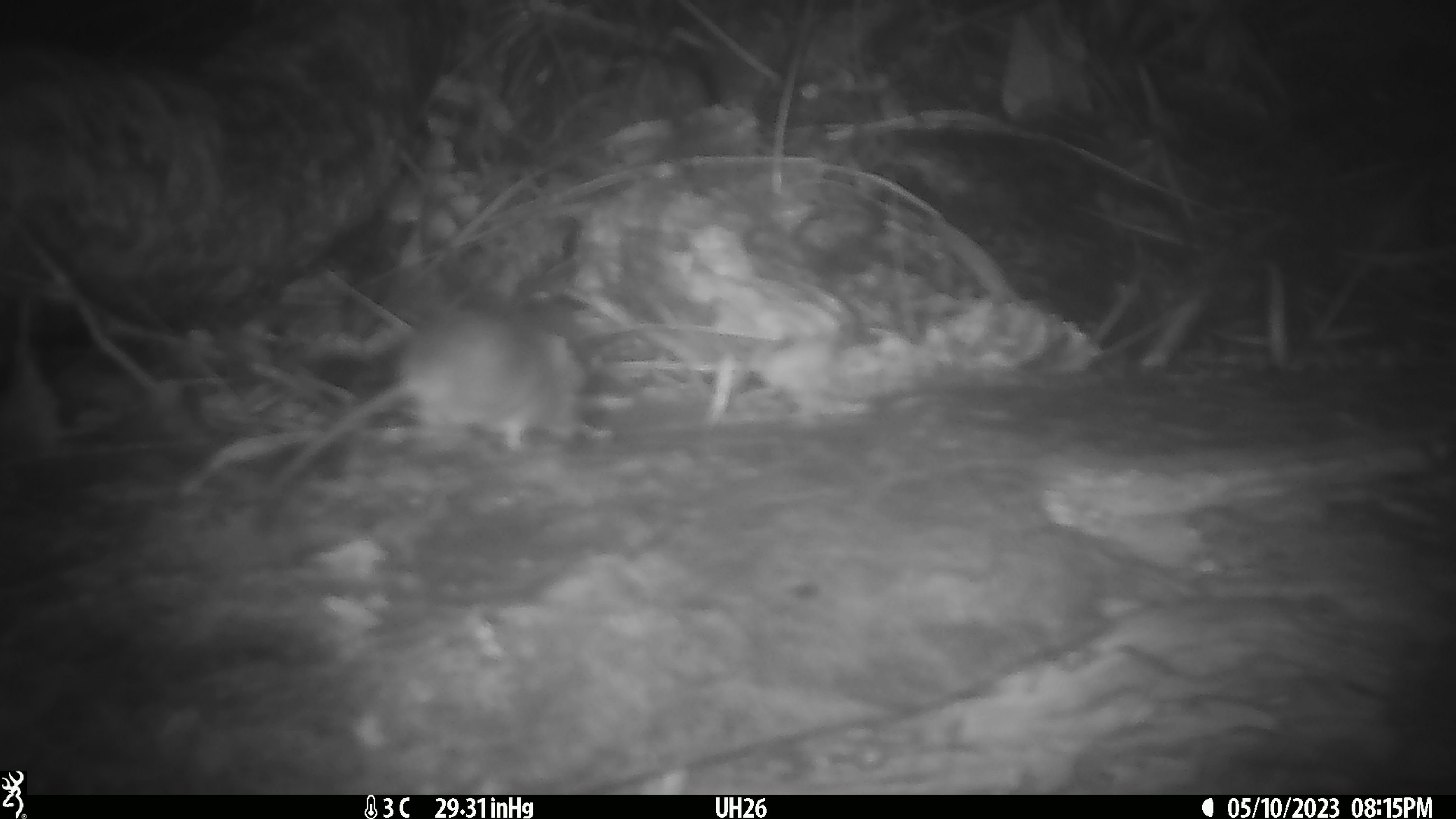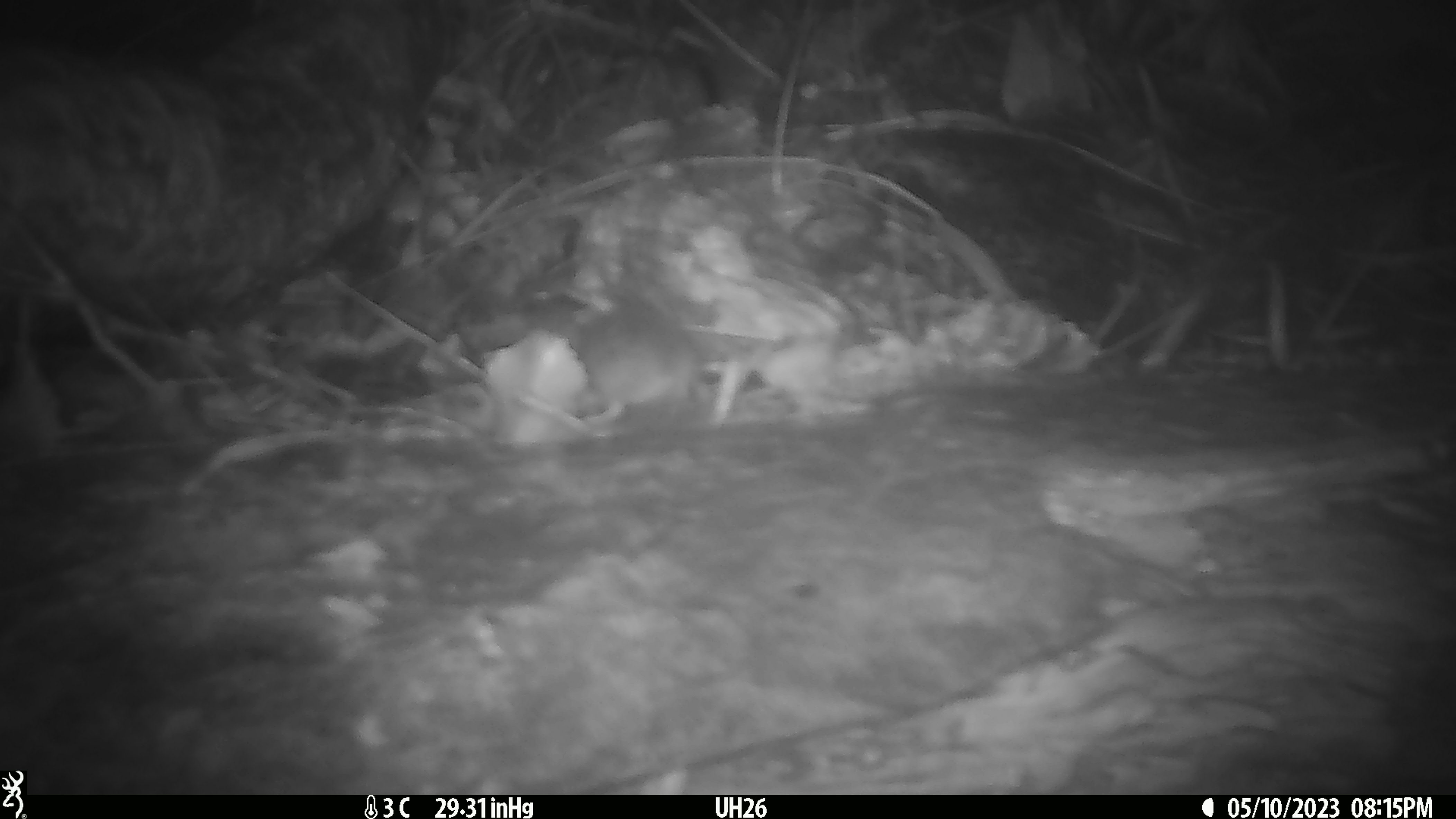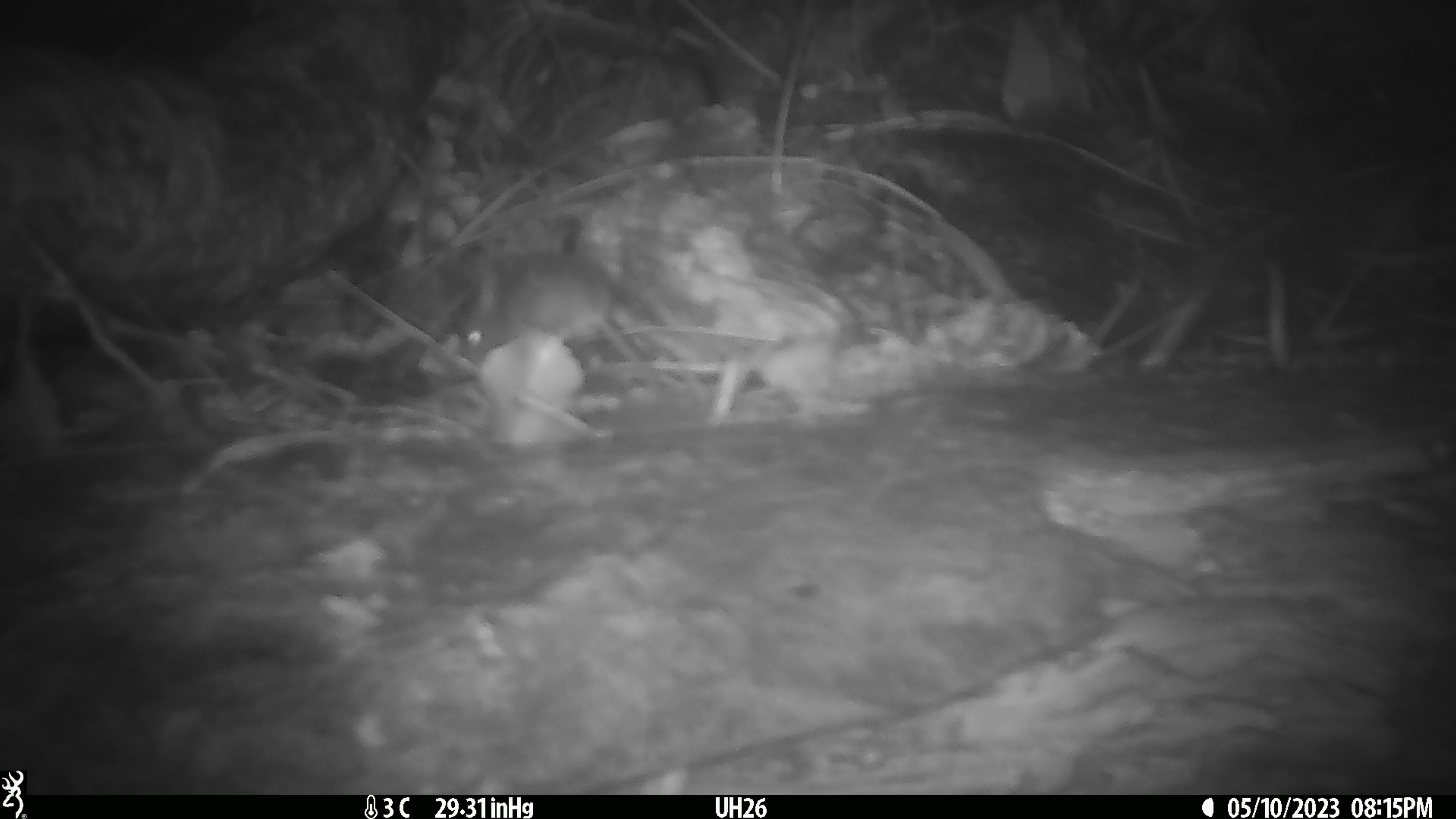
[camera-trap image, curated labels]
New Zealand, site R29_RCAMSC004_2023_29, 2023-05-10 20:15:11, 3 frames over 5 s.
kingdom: Animalia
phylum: Chordata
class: Mammalia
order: Rodentia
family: Muridae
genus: Mus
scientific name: Mus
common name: mouse